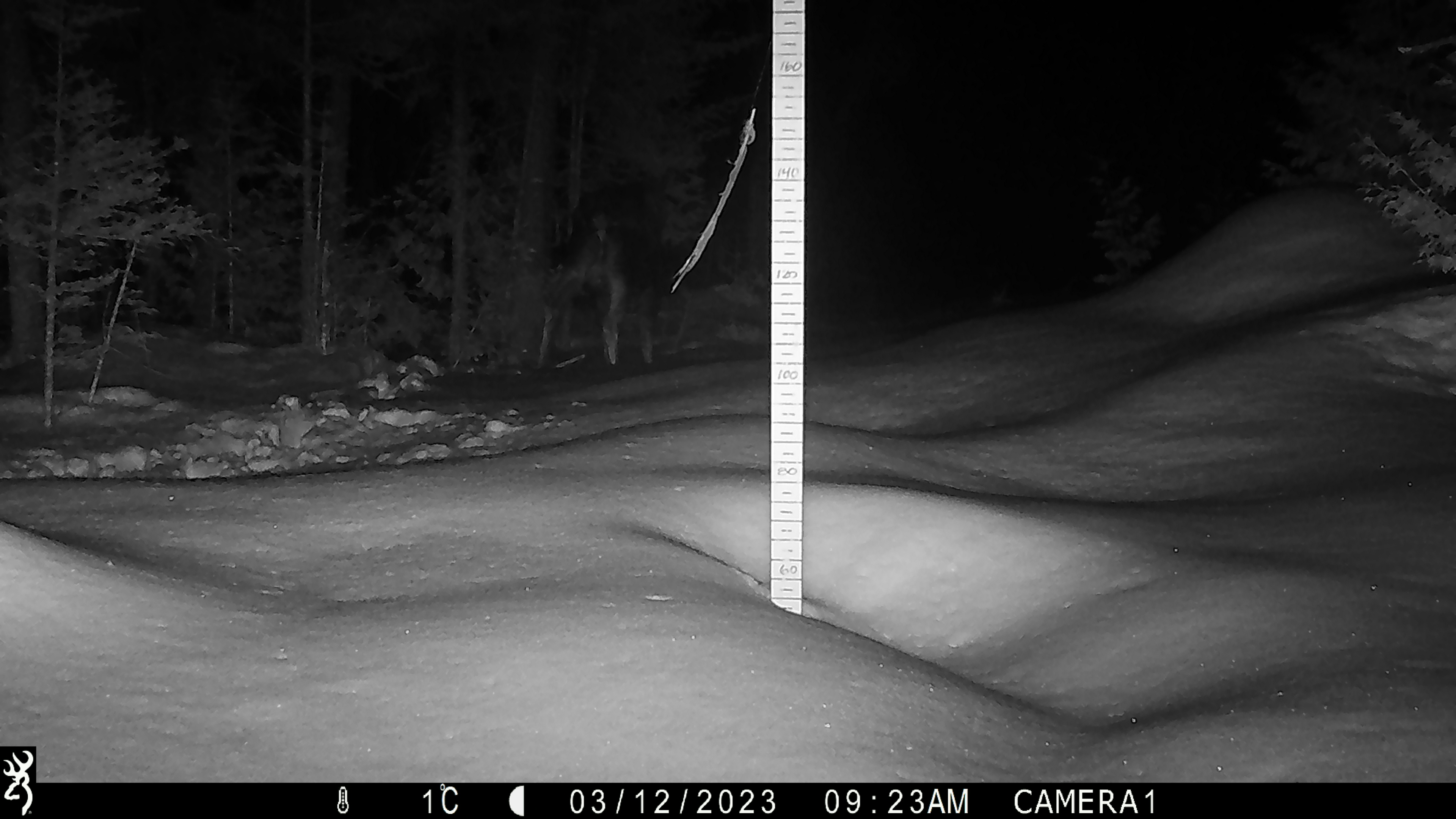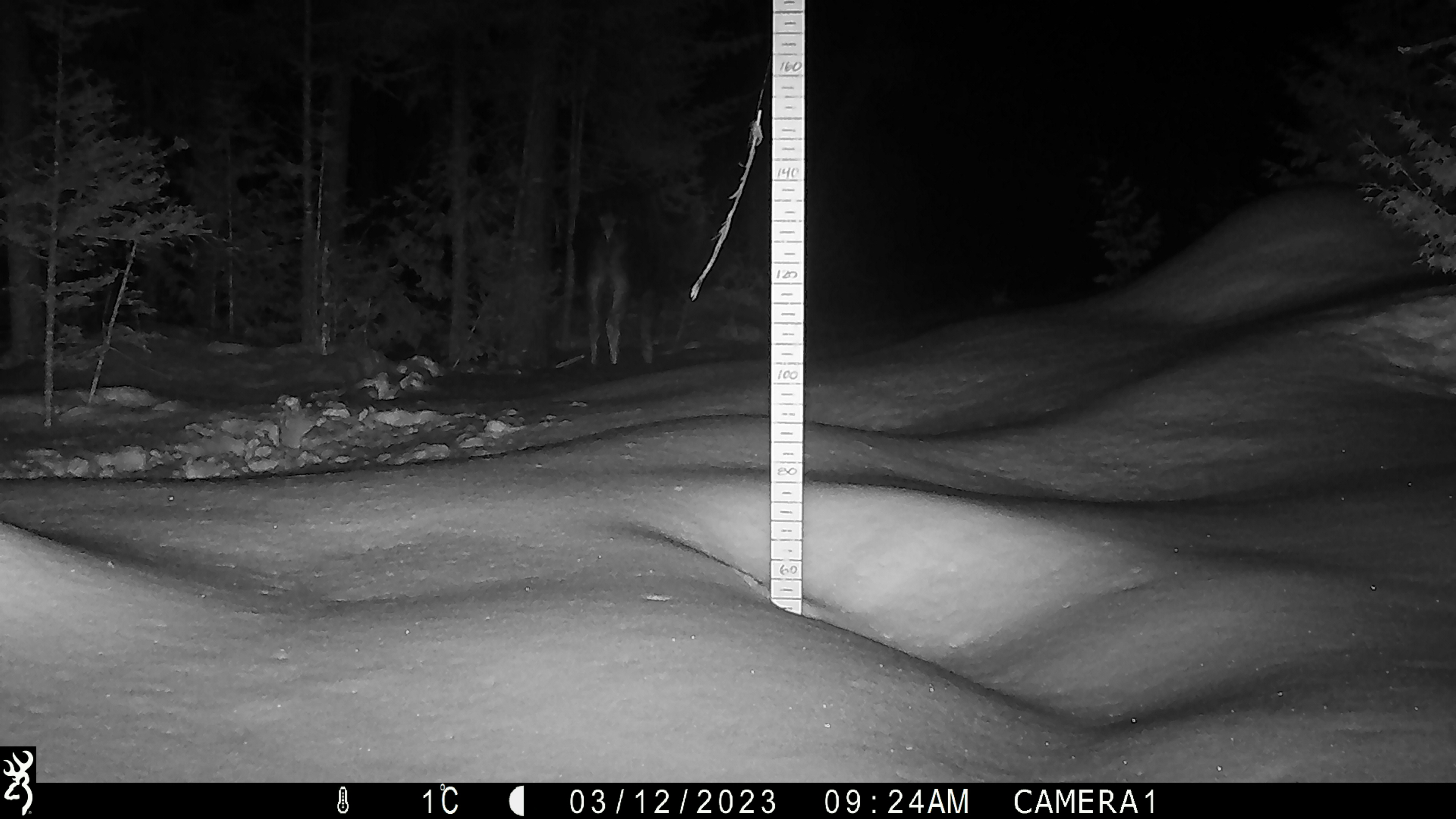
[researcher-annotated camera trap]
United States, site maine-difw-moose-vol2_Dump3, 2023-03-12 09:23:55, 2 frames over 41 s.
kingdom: Animalia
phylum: Chordata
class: Mammalia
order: Artiodactyla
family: Cervidae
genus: Alces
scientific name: Alces alces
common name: moose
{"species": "moose (Alces alces)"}